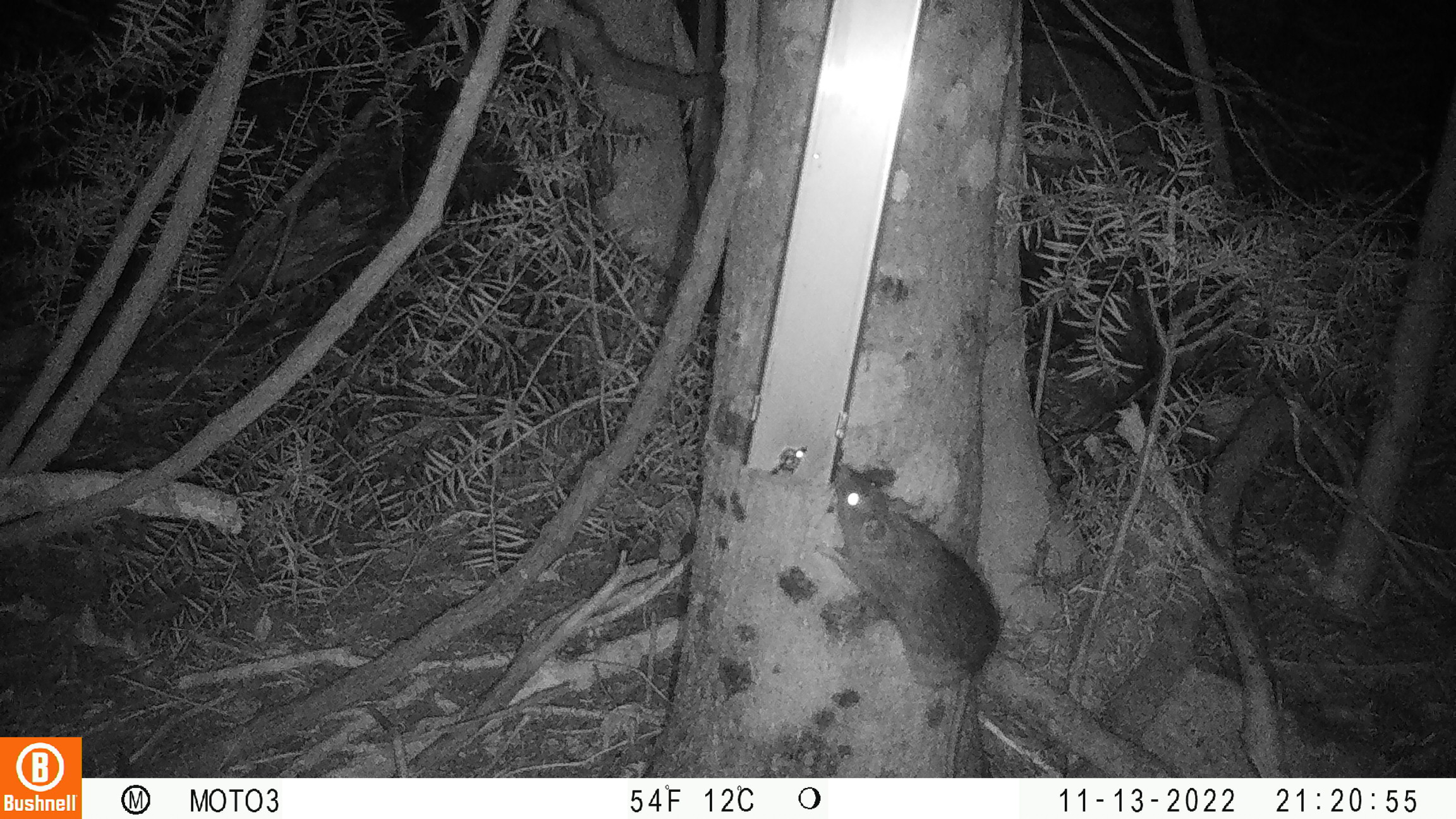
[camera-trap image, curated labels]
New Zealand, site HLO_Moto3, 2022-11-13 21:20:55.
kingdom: Animalia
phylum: Chordata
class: Mammalia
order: Rodentia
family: Muridae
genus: Rattus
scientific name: Rattus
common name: rat